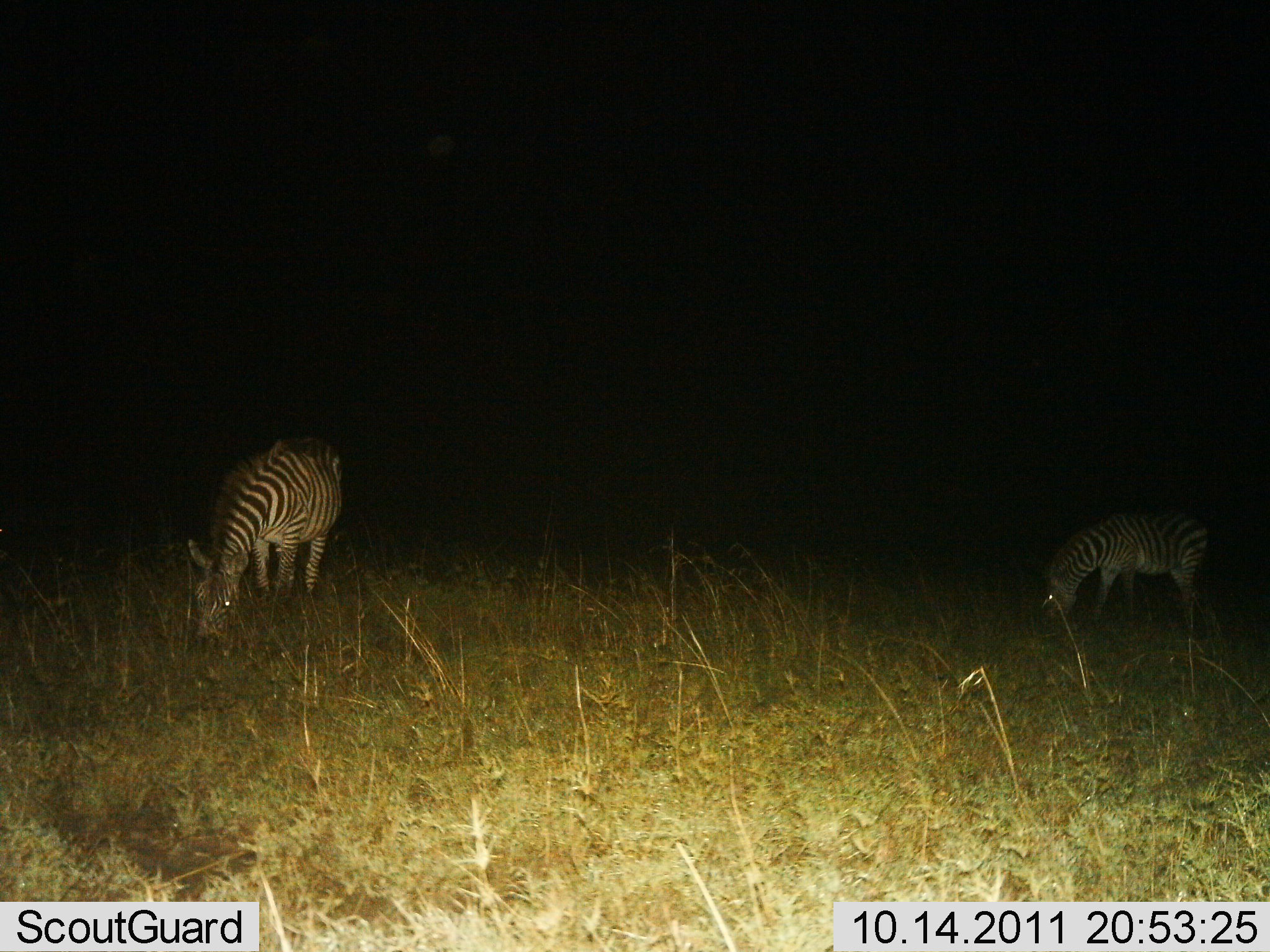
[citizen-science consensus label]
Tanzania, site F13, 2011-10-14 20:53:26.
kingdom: Animalia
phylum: Chordata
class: Mammalia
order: Perissodactyla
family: Equidae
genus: Equus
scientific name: Equus quagga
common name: plains zebra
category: zebra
Zebra (plains zebra) (Equus quagga), count 2. Behavior (volunteer vote fractions): standing 0%, resting 0%, moving 0%, interacting 0%. Young present (vote fraction): 10%. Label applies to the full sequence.